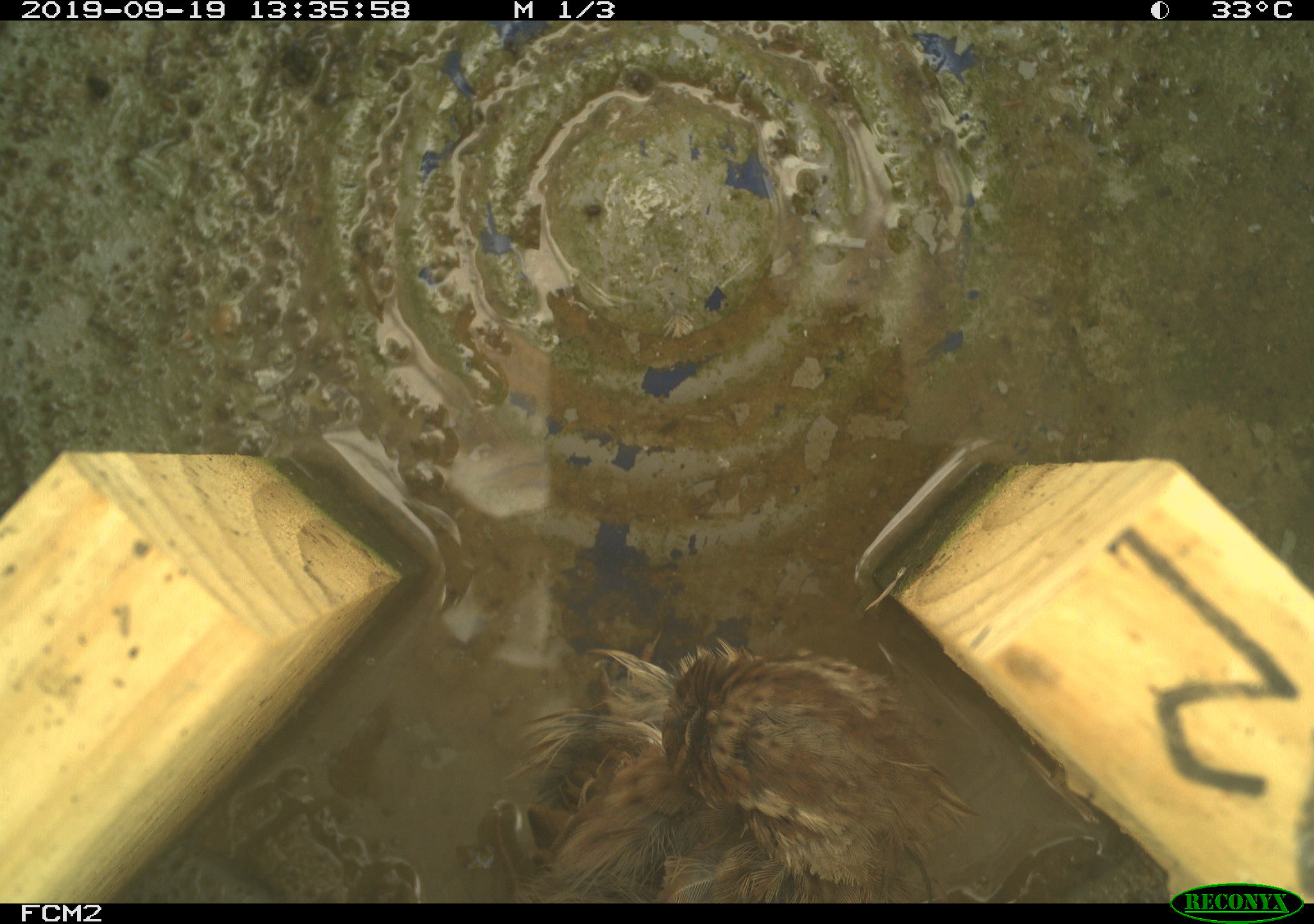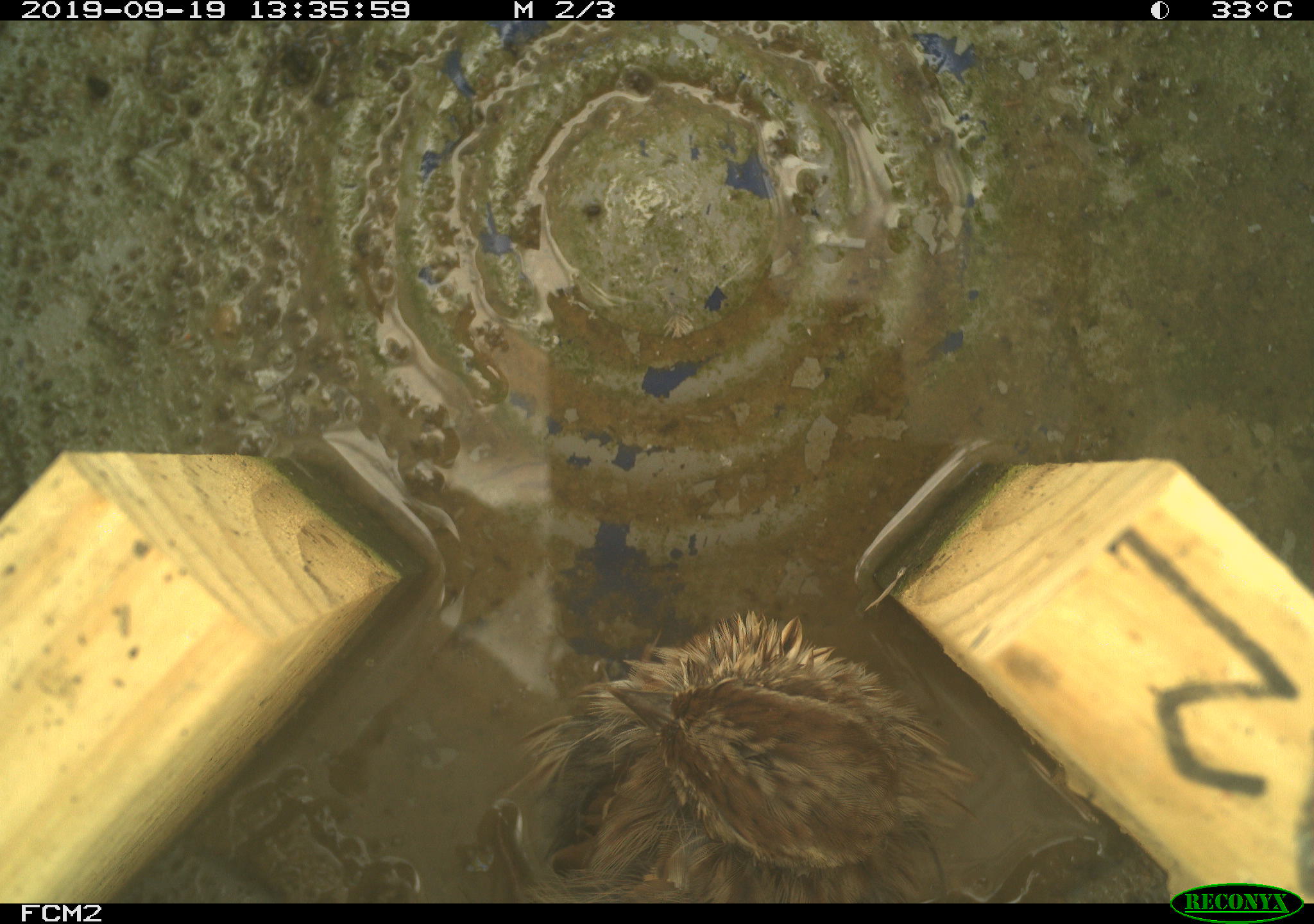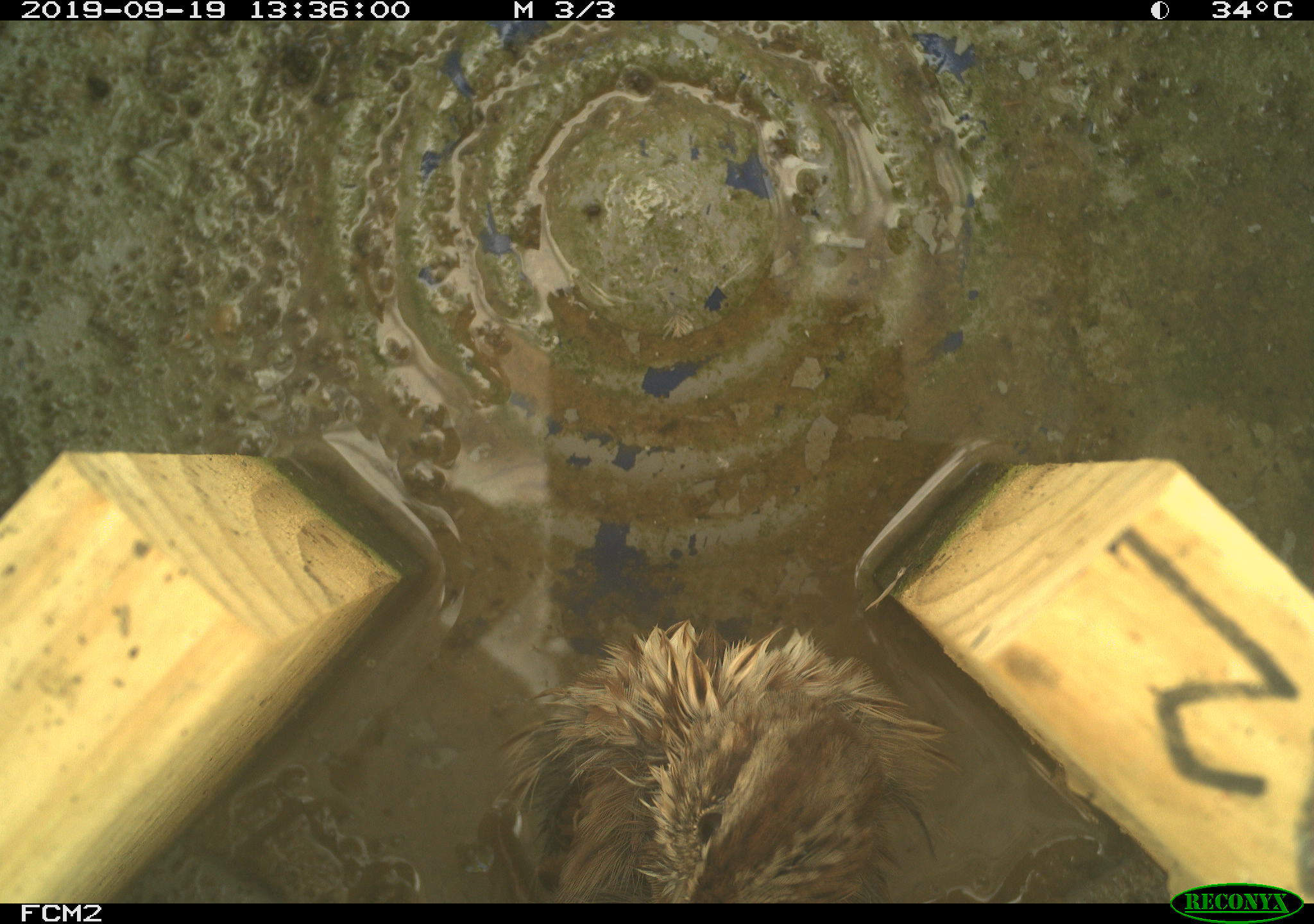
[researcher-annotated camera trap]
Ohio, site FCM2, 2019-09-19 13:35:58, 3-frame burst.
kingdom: Animalia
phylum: Chordata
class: Aves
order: Passeriformes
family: Passerellidae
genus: Melospiza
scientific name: Melospiza melodia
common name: song sparrow